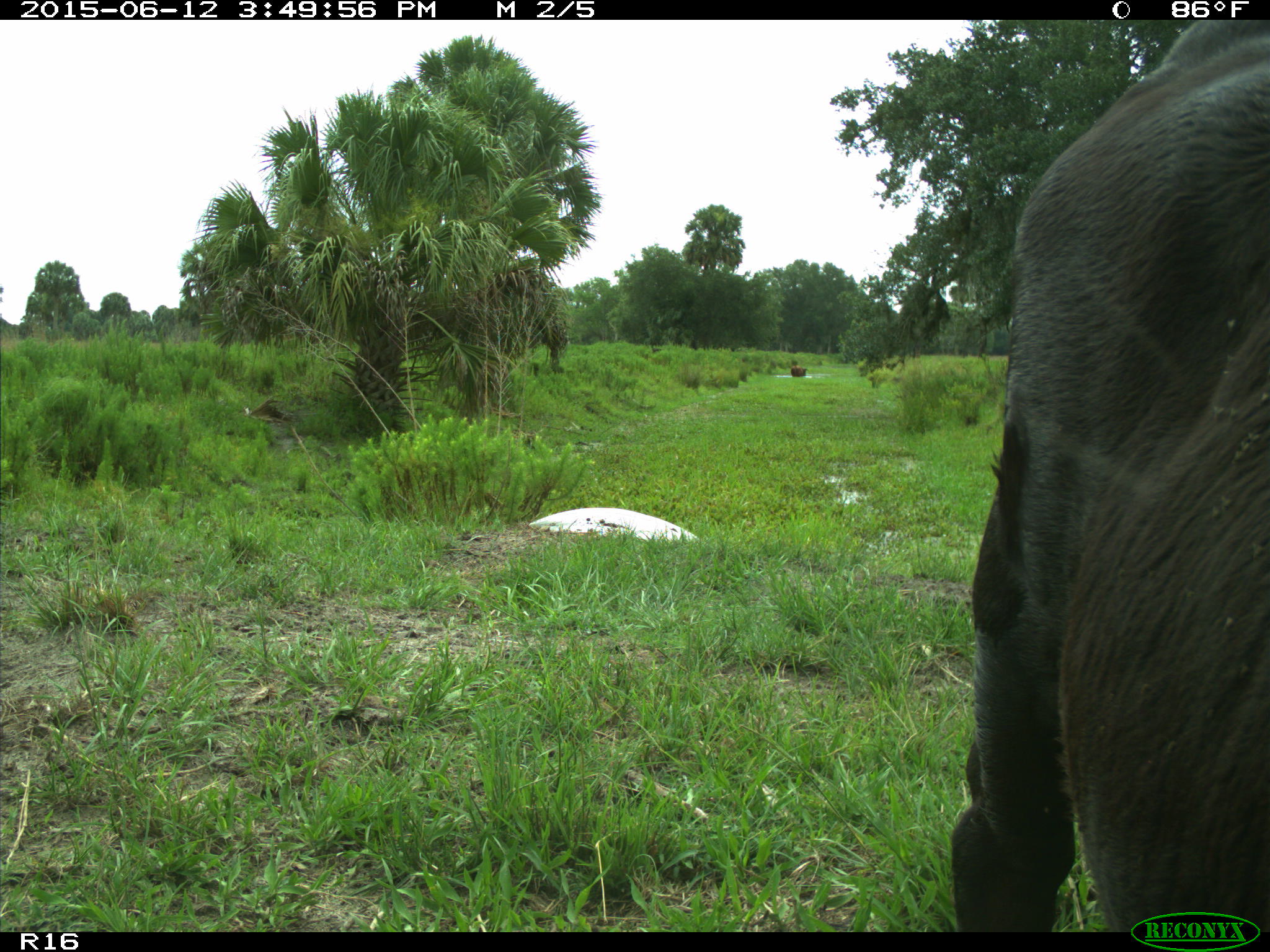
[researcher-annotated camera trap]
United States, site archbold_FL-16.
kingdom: Animalia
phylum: Chordata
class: Mammalia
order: Artiodactyla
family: Bovidae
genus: Bos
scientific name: Bos taurus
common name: domestic cow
Bos taurus (domestic cow).